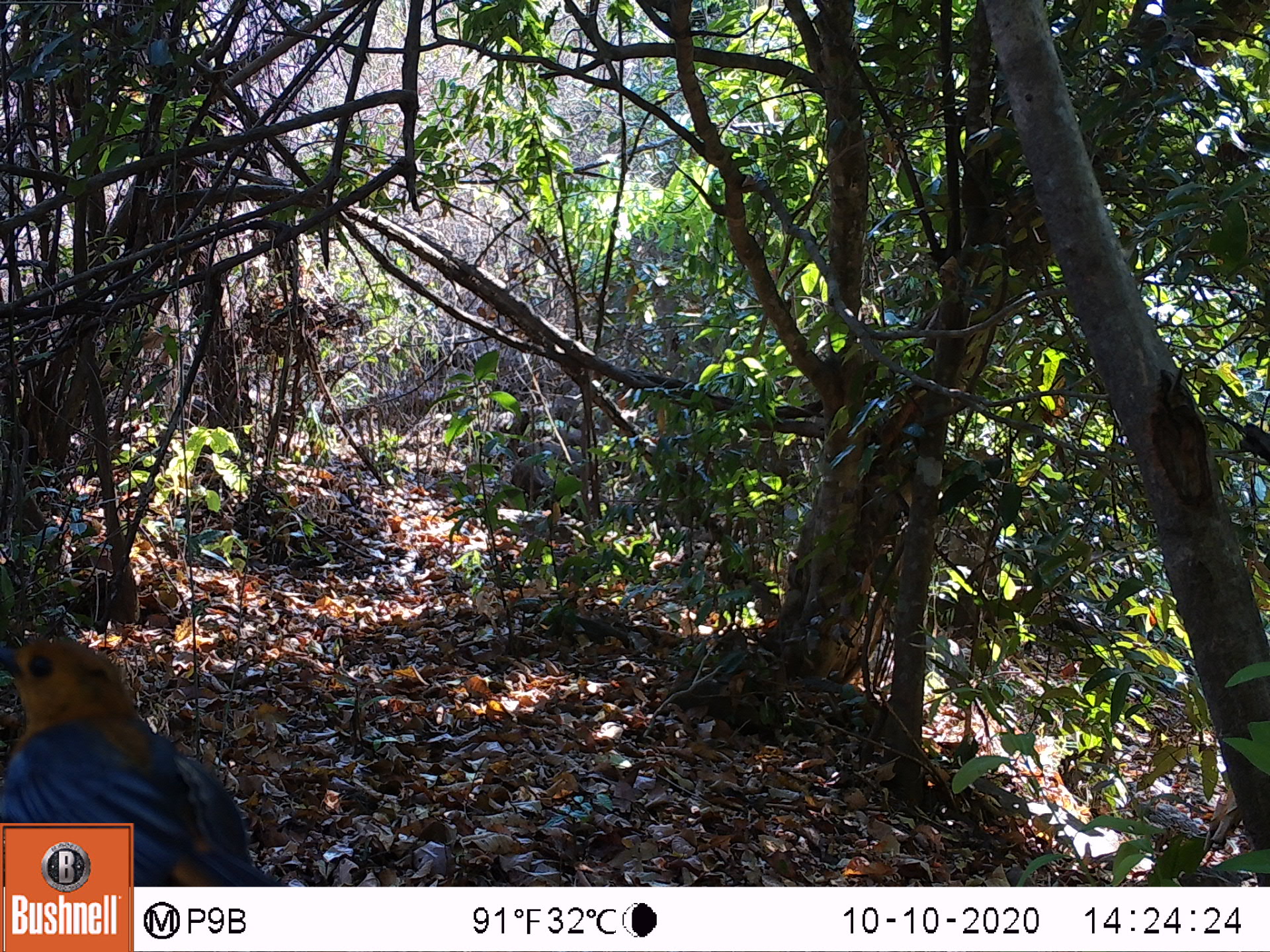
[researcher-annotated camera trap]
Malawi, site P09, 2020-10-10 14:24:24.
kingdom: Animalia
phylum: Chordata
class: Aves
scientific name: Aves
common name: bird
Bird (Aves), count 1.